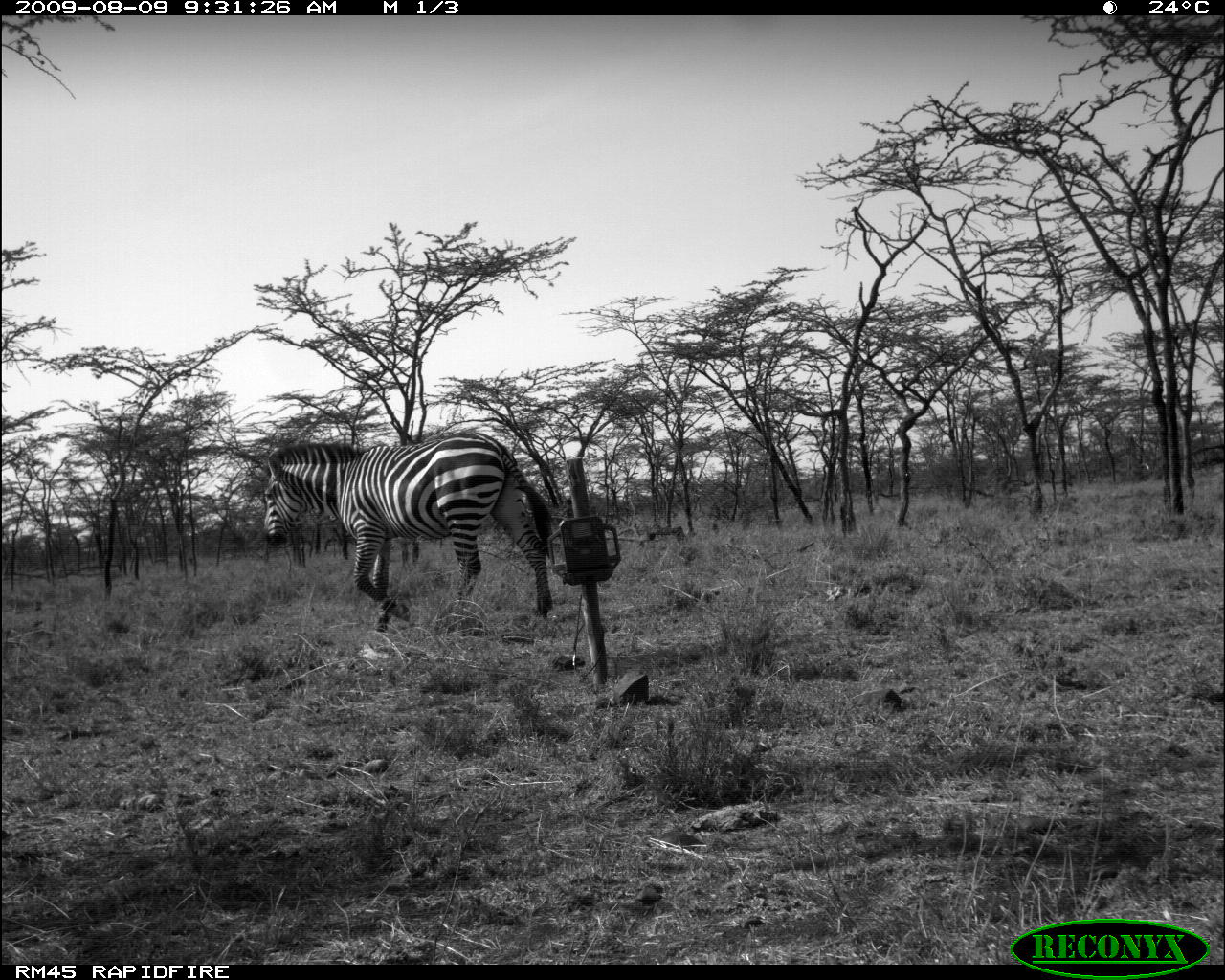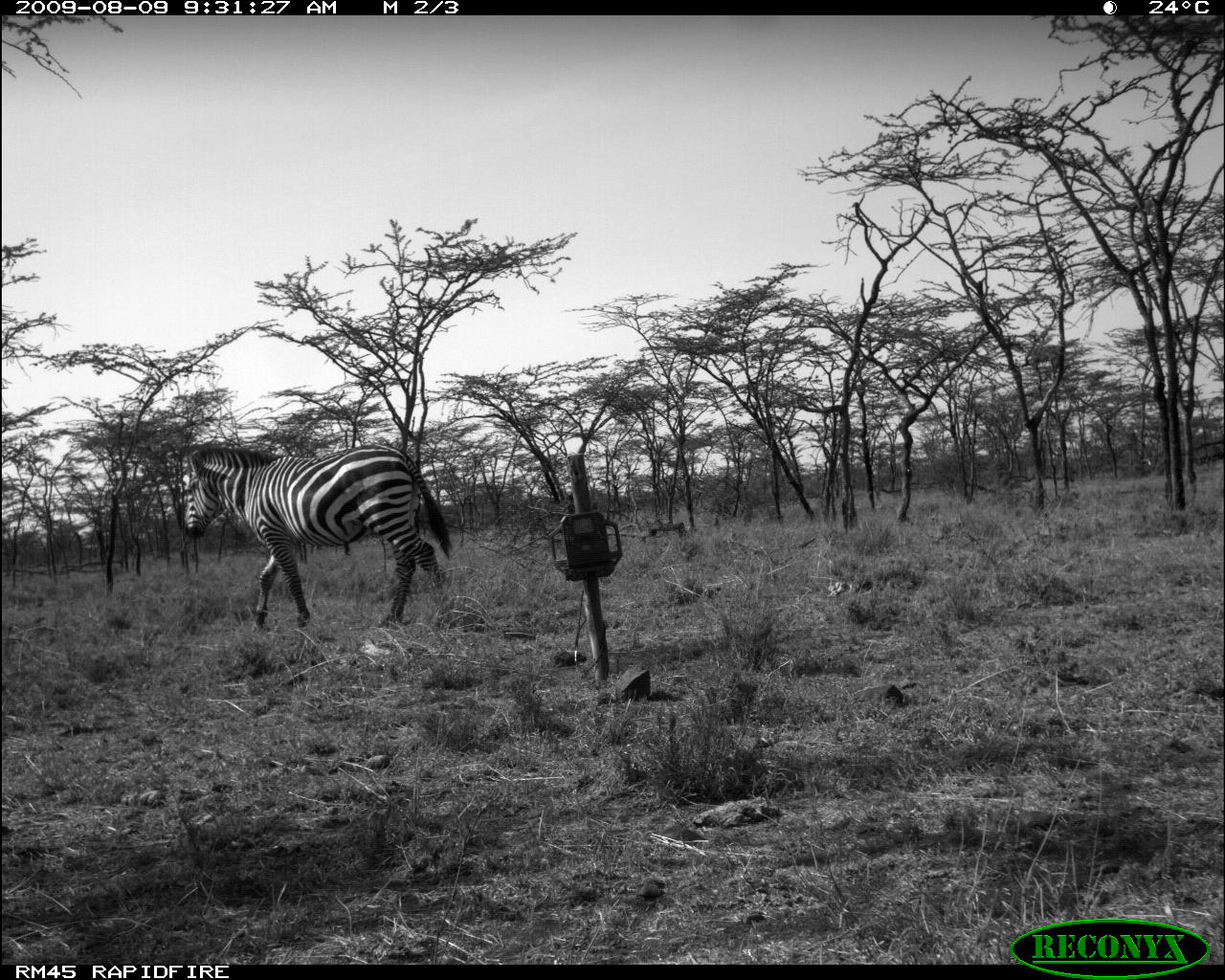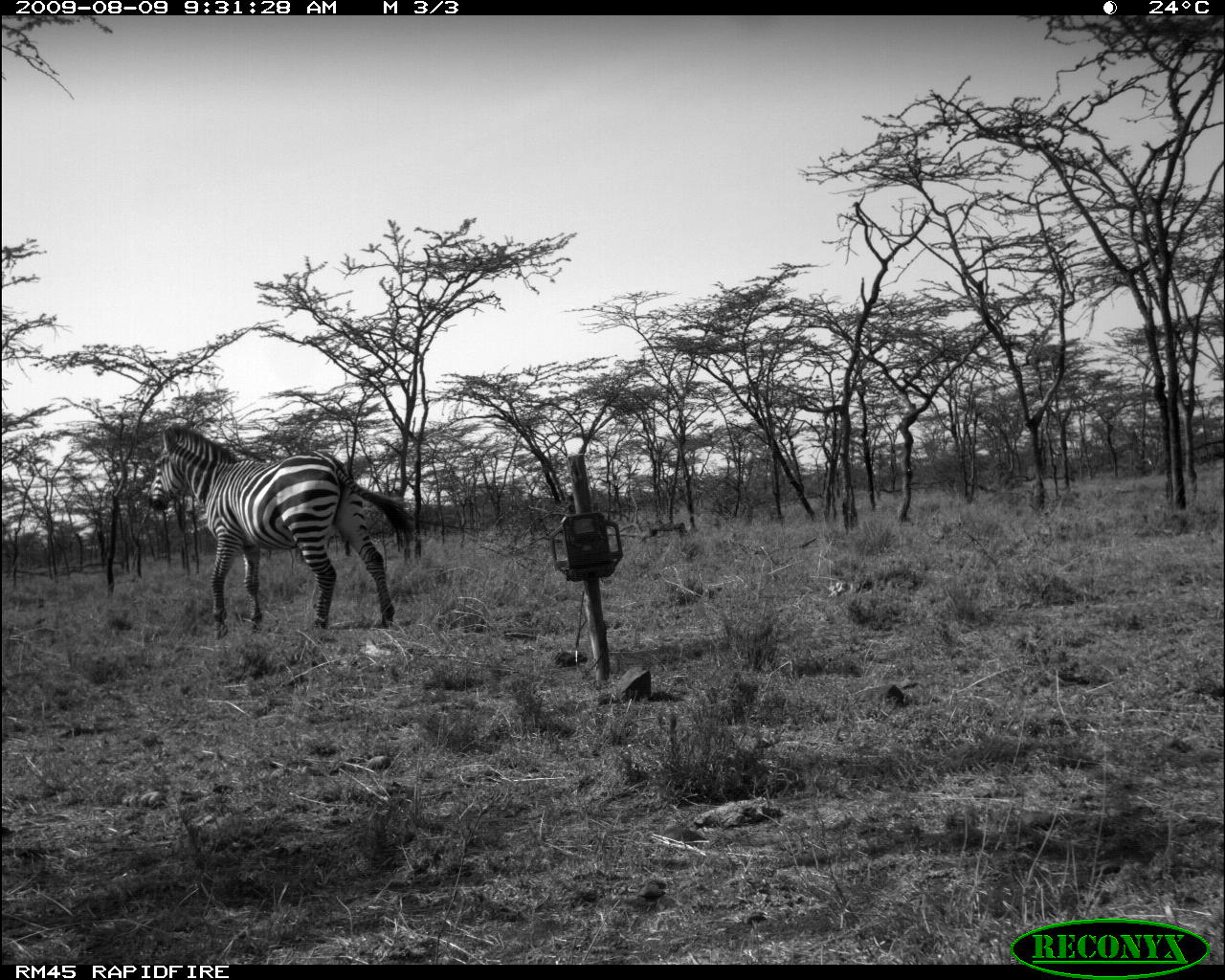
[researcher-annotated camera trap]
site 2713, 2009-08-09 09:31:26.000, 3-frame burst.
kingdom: Animalia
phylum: Chordata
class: Mammalia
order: Perissodactyla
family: Equidae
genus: Equus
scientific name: Equus quagga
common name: plains zebra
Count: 1.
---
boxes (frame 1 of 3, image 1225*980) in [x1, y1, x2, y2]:
equus quagga: [262, 430, 553, 633]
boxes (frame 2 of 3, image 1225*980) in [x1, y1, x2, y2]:
equus quagga: [181, 441, 454, 632]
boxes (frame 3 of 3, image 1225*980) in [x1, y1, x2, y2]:
equus quagga: [147, 423, 419, 636]